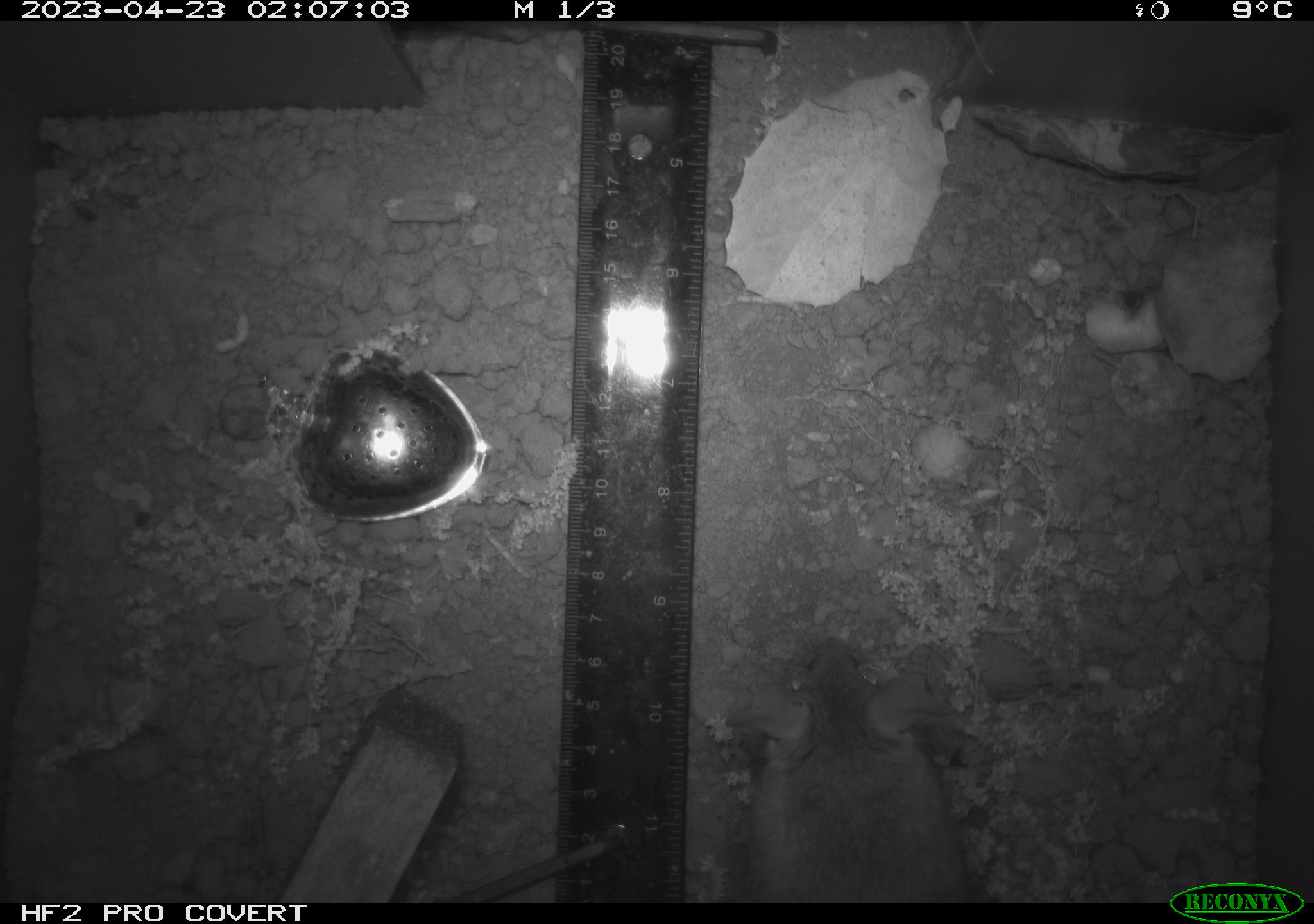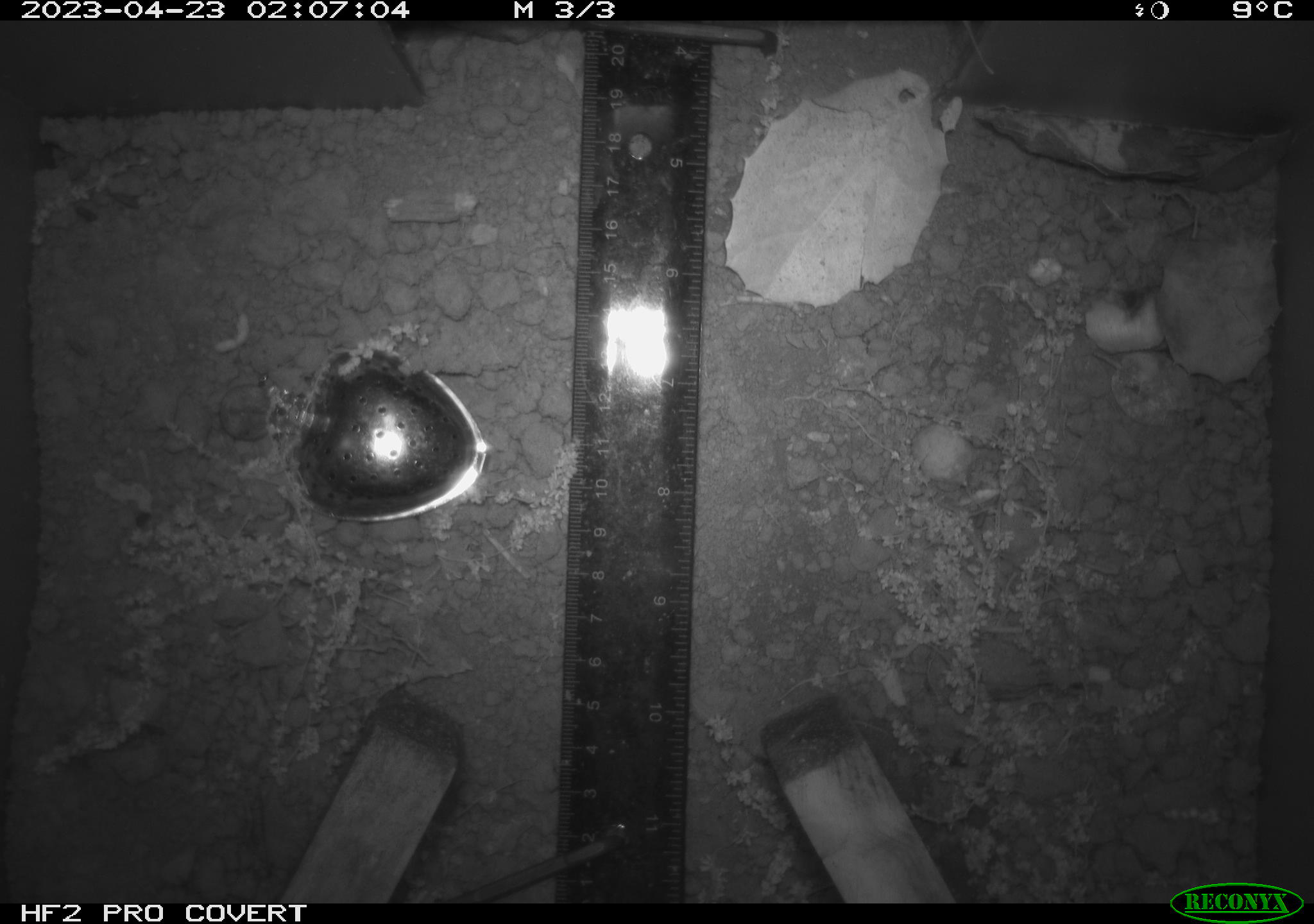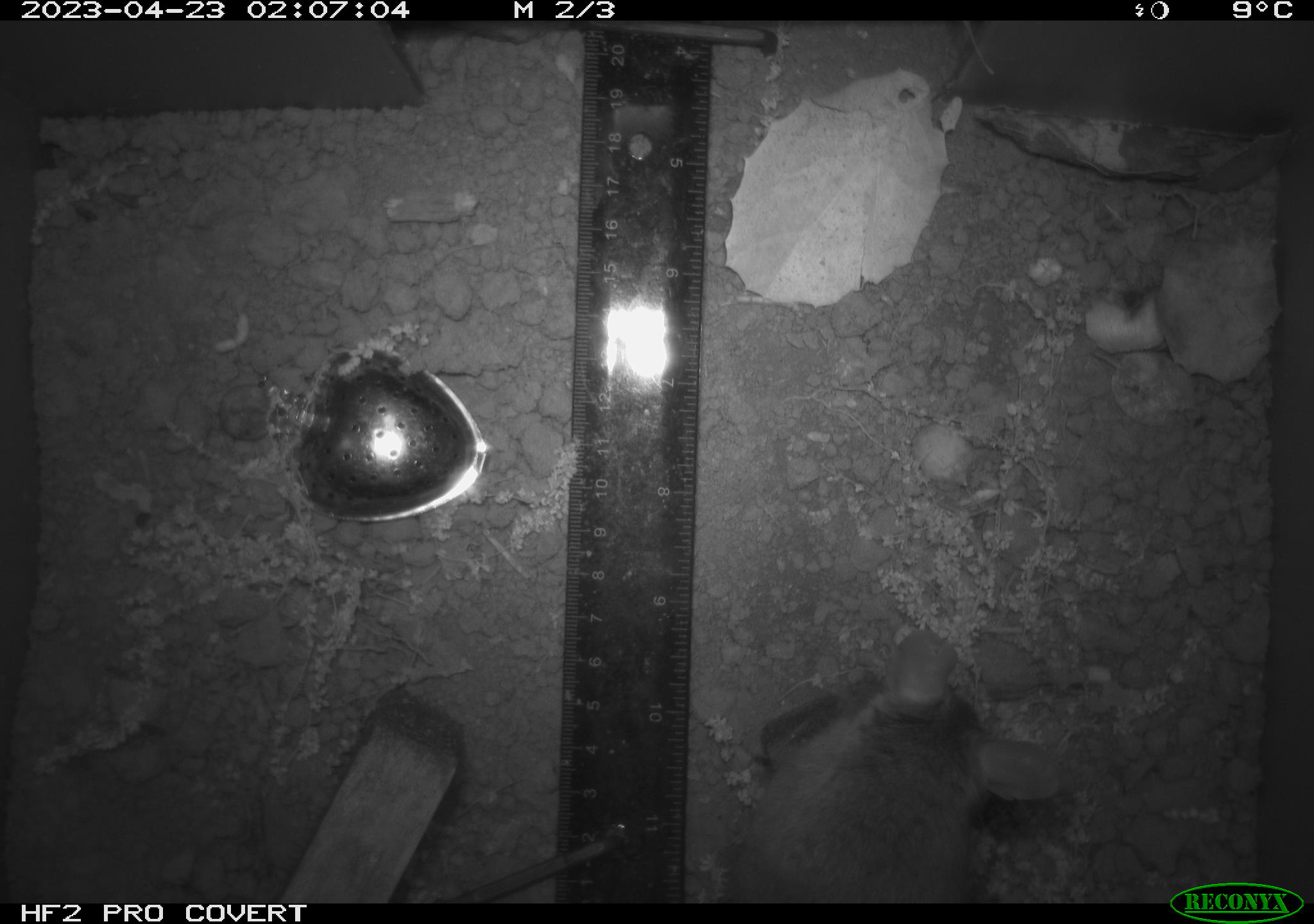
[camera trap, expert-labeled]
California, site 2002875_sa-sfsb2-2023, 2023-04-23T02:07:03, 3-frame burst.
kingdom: Animalia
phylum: Chordata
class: Mammalia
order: Rodentia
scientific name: Rodentia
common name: mouse species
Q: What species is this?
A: Mouse species (Rodentia).